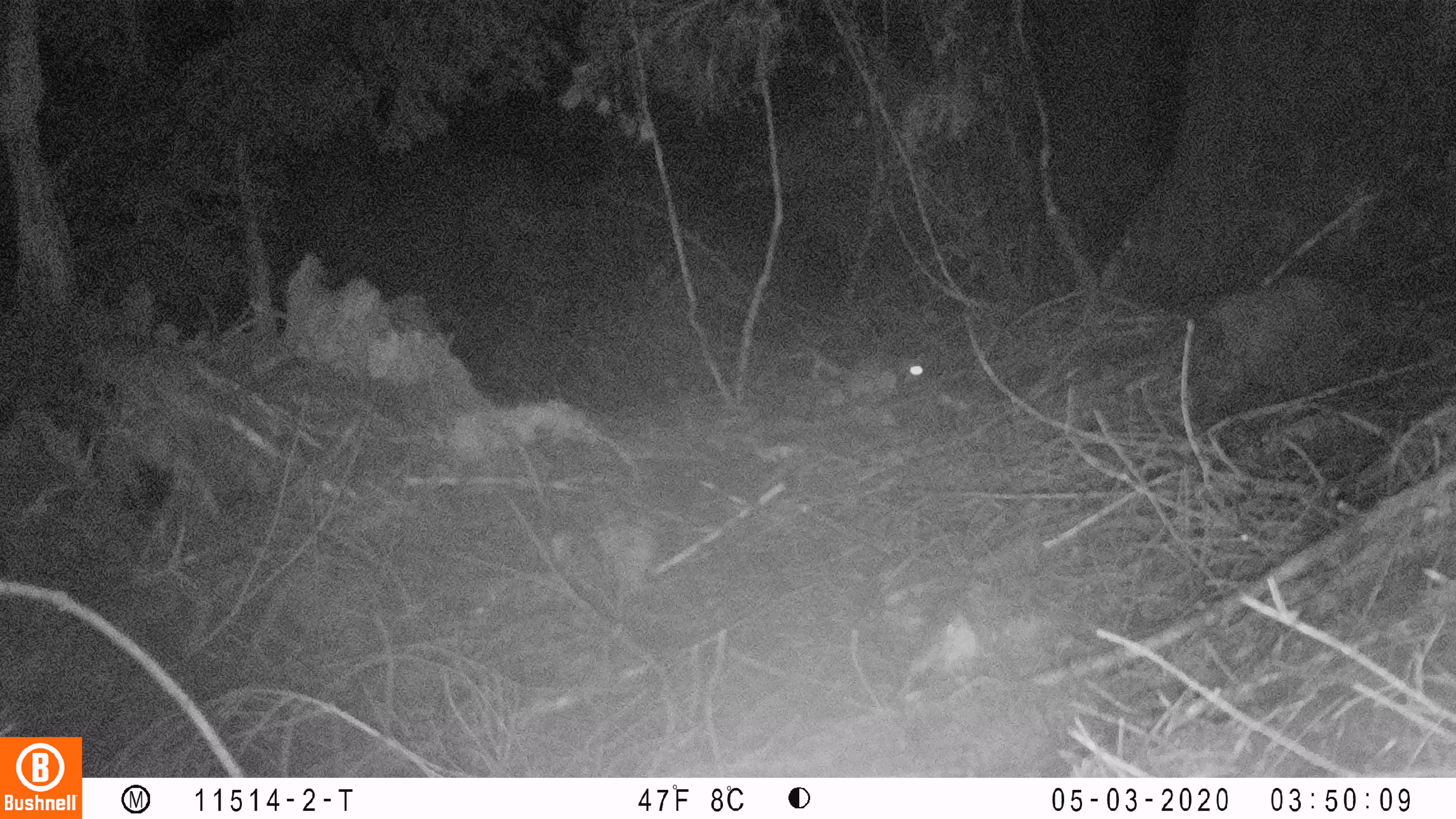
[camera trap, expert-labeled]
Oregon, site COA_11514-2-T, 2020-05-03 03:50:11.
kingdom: Animalia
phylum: Chordata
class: Mammalia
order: Rodentia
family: Sciuridae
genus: Glaucomys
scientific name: Glaucomys oregonensis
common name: humboldt's flying squirrel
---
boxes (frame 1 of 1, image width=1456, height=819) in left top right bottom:
humboldt's flying squirrel: 789 334 937 403